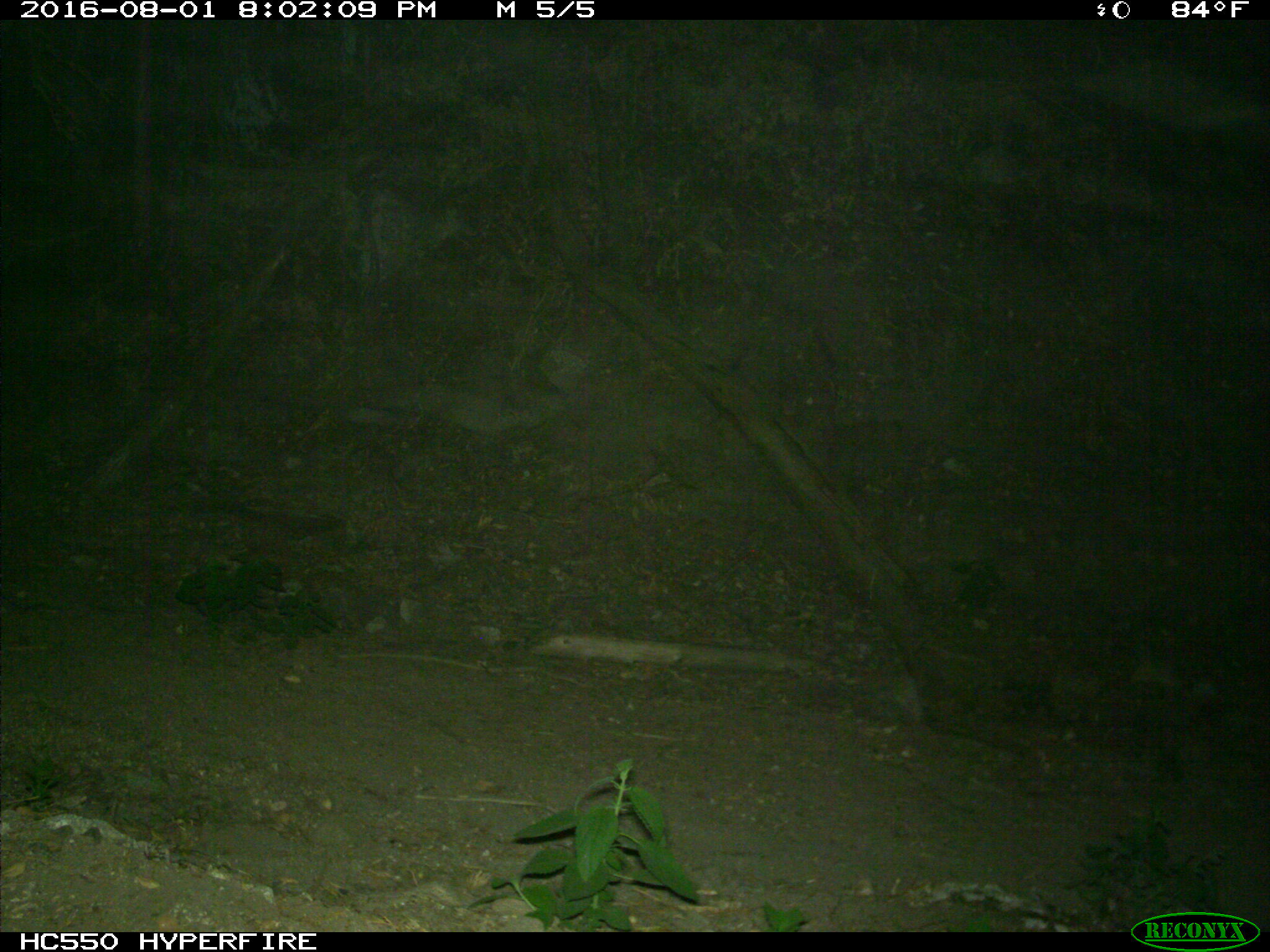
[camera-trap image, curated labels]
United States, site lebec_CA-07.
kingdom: Animalia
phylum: Chordata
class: Mammalia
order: Artiodactyla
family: Bovidae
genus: Bos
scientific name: Bos taurus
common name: domestic cow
Bos taurus (domestic cow).